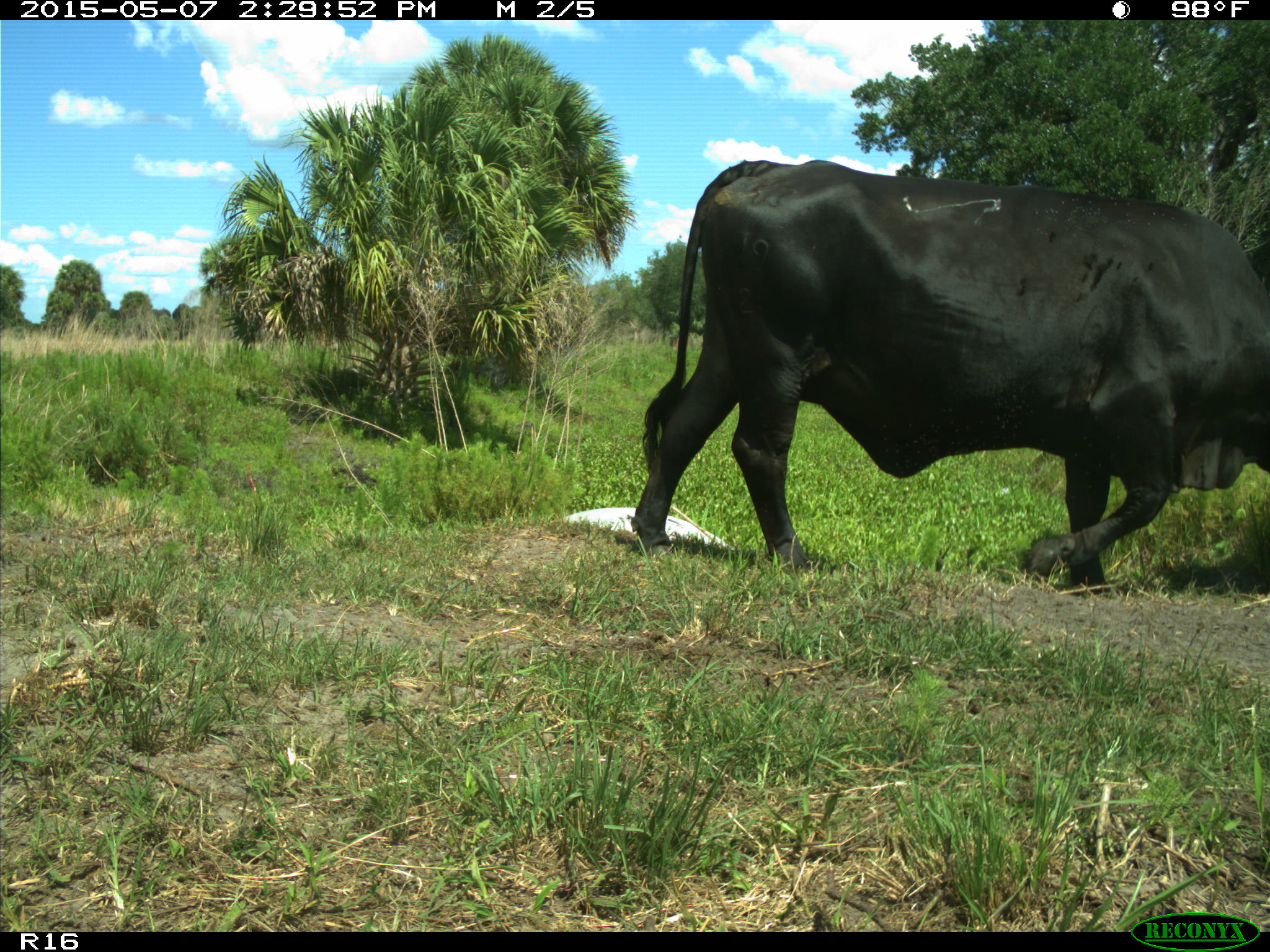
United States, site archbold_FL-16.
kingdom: Animalia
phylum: Chordata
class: Mammalia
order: Artiodactyla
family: Bovidae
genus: Bos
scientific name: Bos taurus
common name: domestic cow